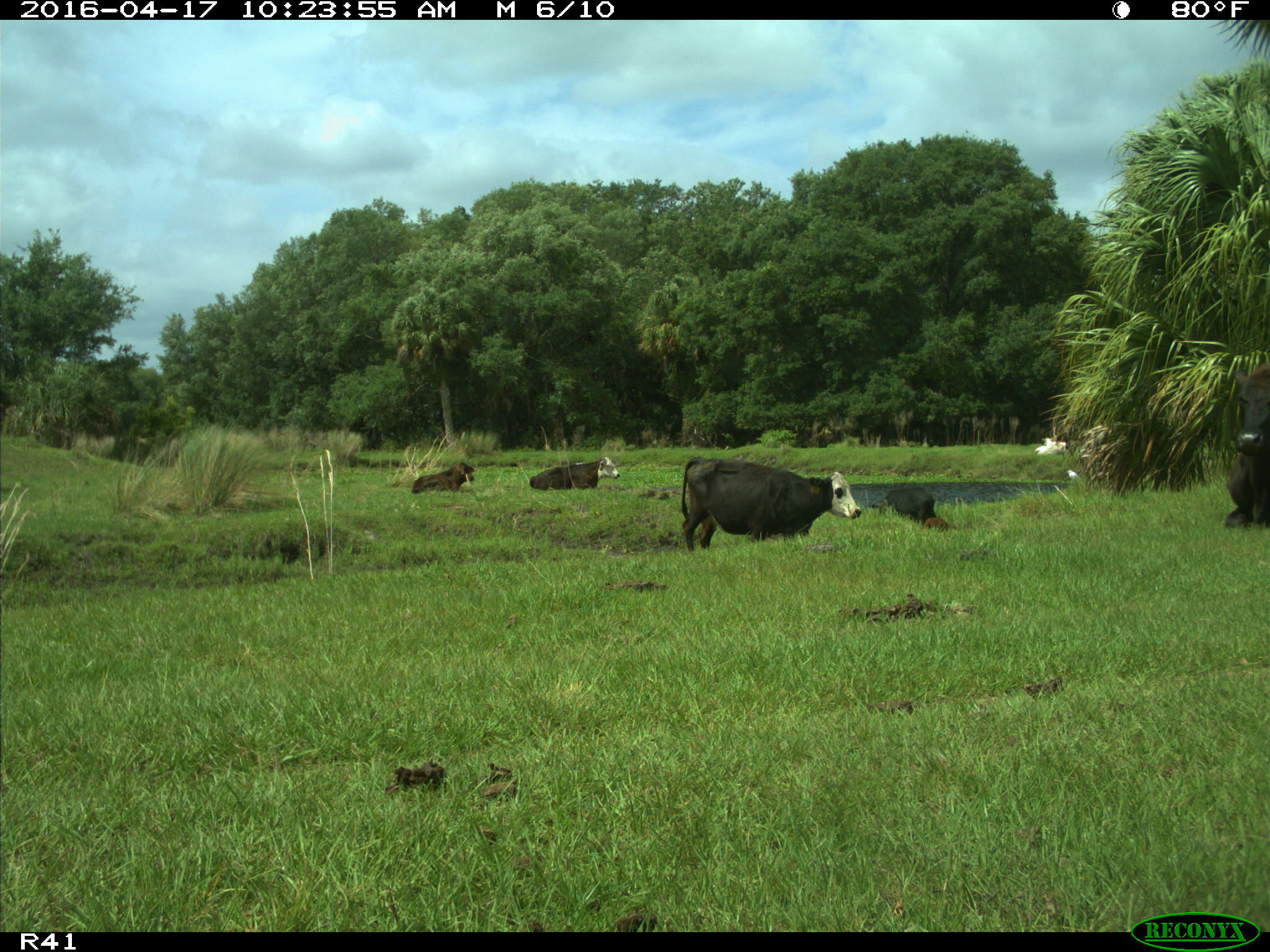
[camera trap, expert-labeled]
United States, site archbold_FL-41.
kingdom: Animalia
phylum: Chordata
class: Mammalia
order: Artiodactyla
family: Bovidae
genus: Bos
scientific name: Bos taurus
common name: domestic cow